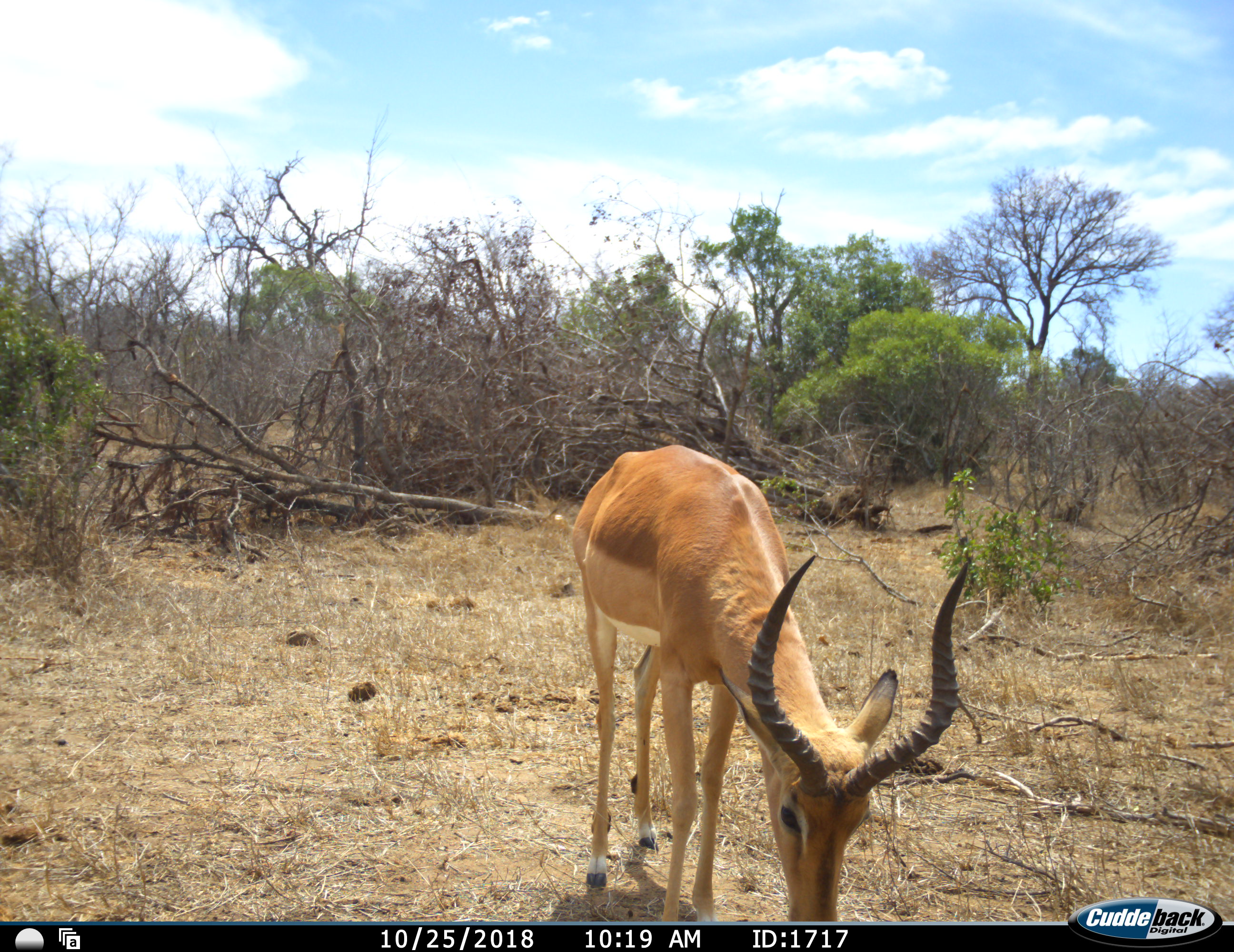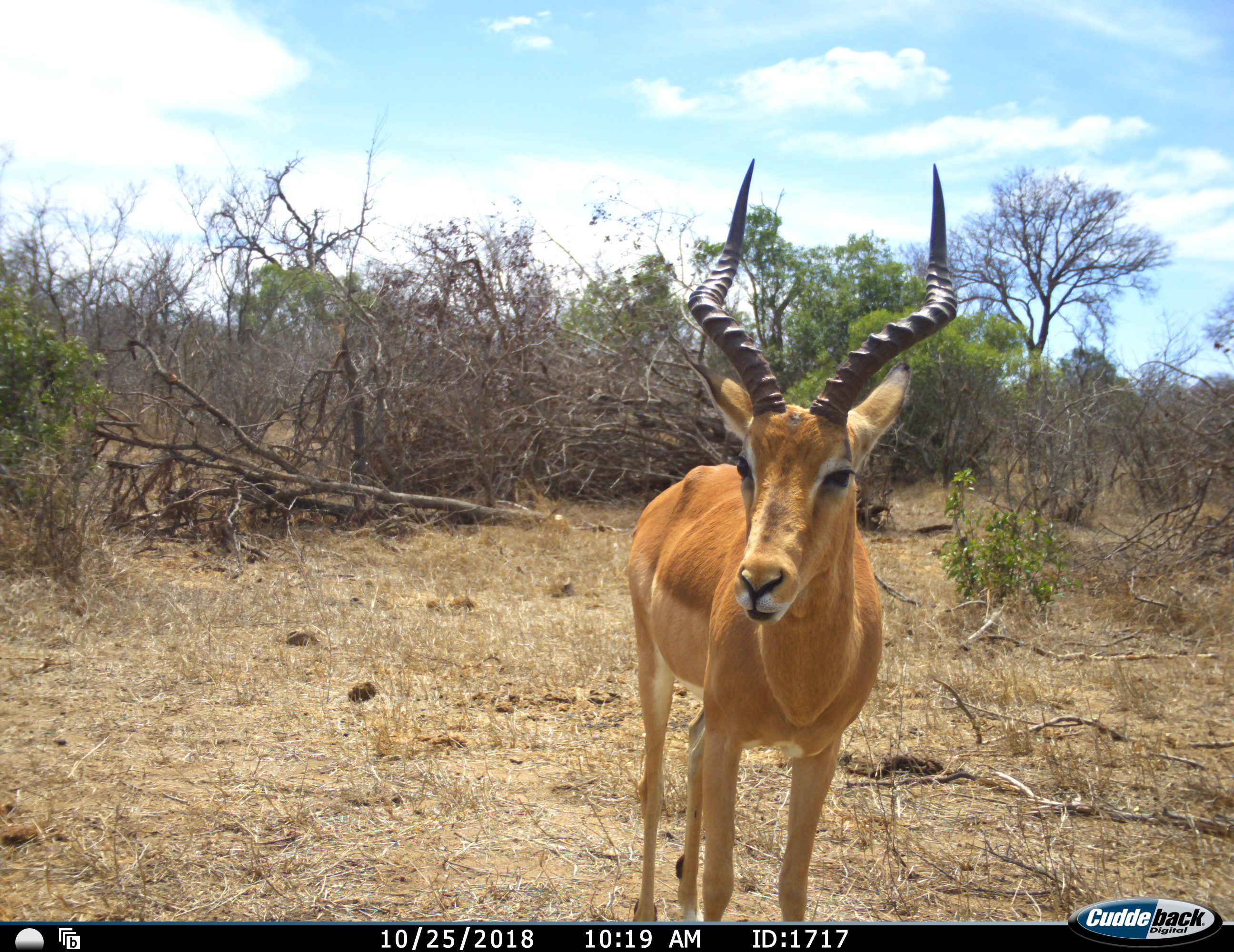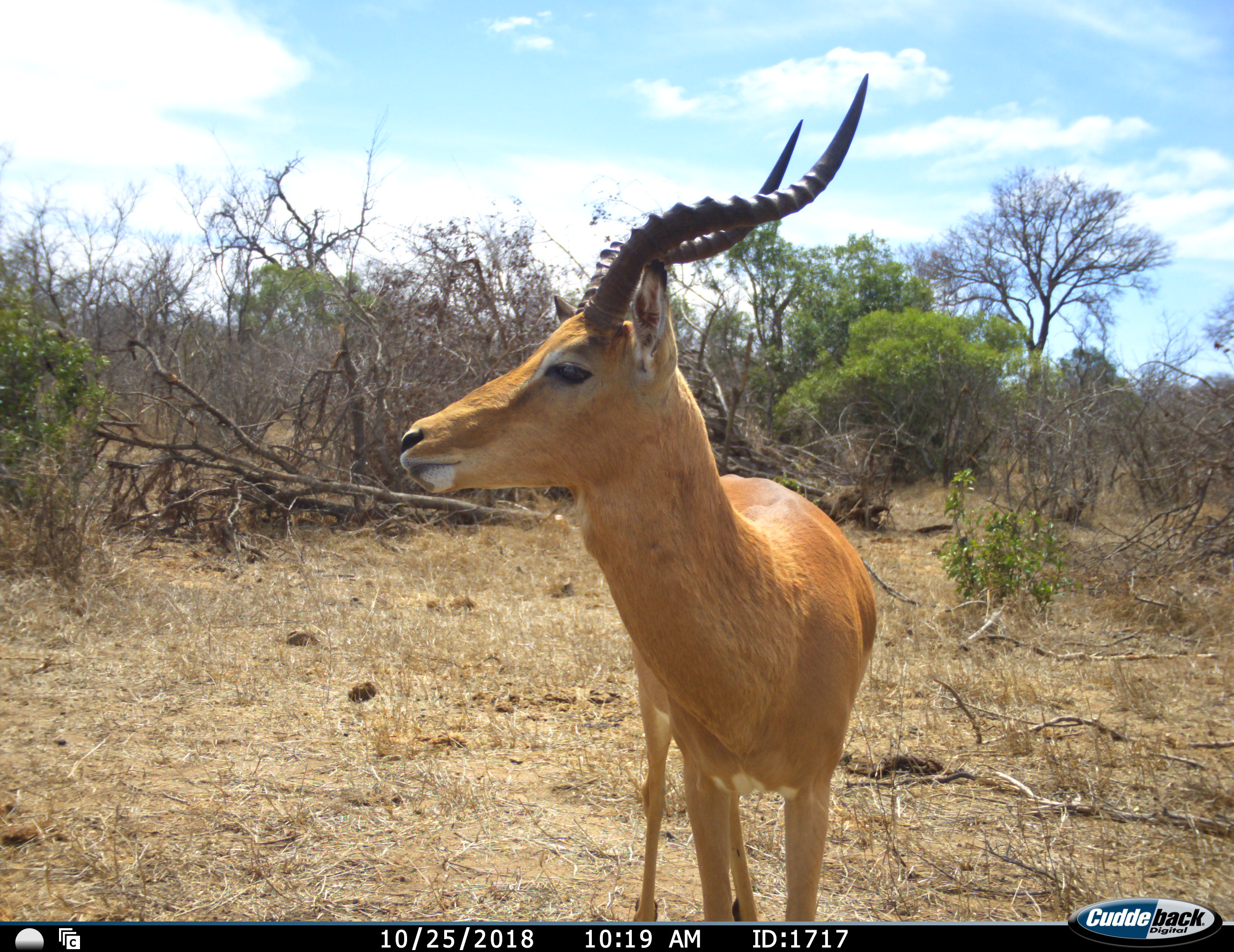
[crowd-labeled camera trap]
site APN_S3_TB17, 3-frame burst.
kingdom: Animalia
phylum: Chordata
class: Mammalia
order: Artiodactyla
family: Bovidae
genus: Aepyceros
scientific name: Aepyceros melampus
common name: impala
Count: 1.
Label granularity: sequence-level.